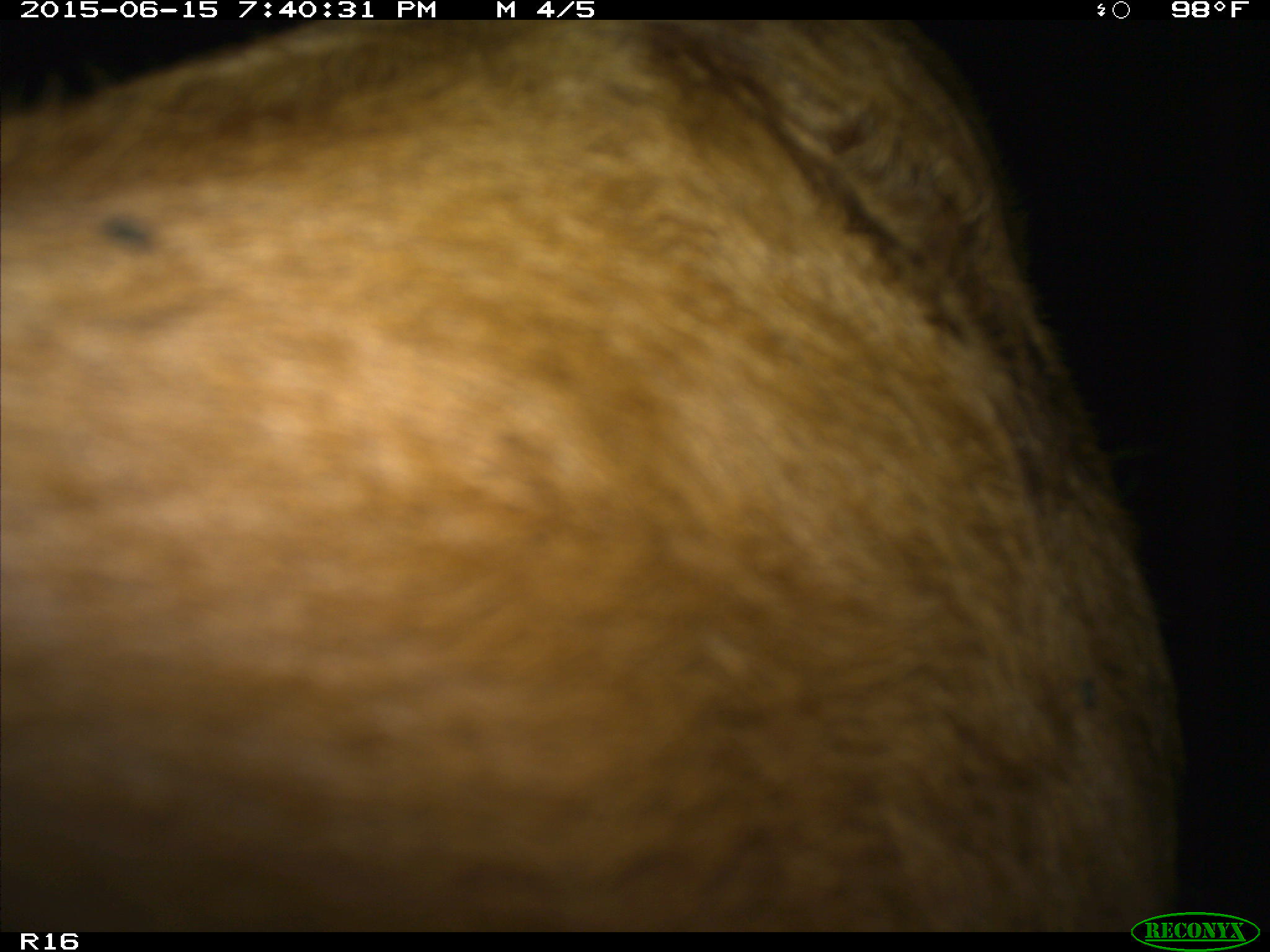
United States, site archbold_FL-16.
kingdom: Animalia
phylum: Chordata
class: Mammalia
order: Artiodactyla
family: Bovidae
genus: Bos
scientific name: Bos taurus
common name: domestic cow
Bos taurus (domestic cow).